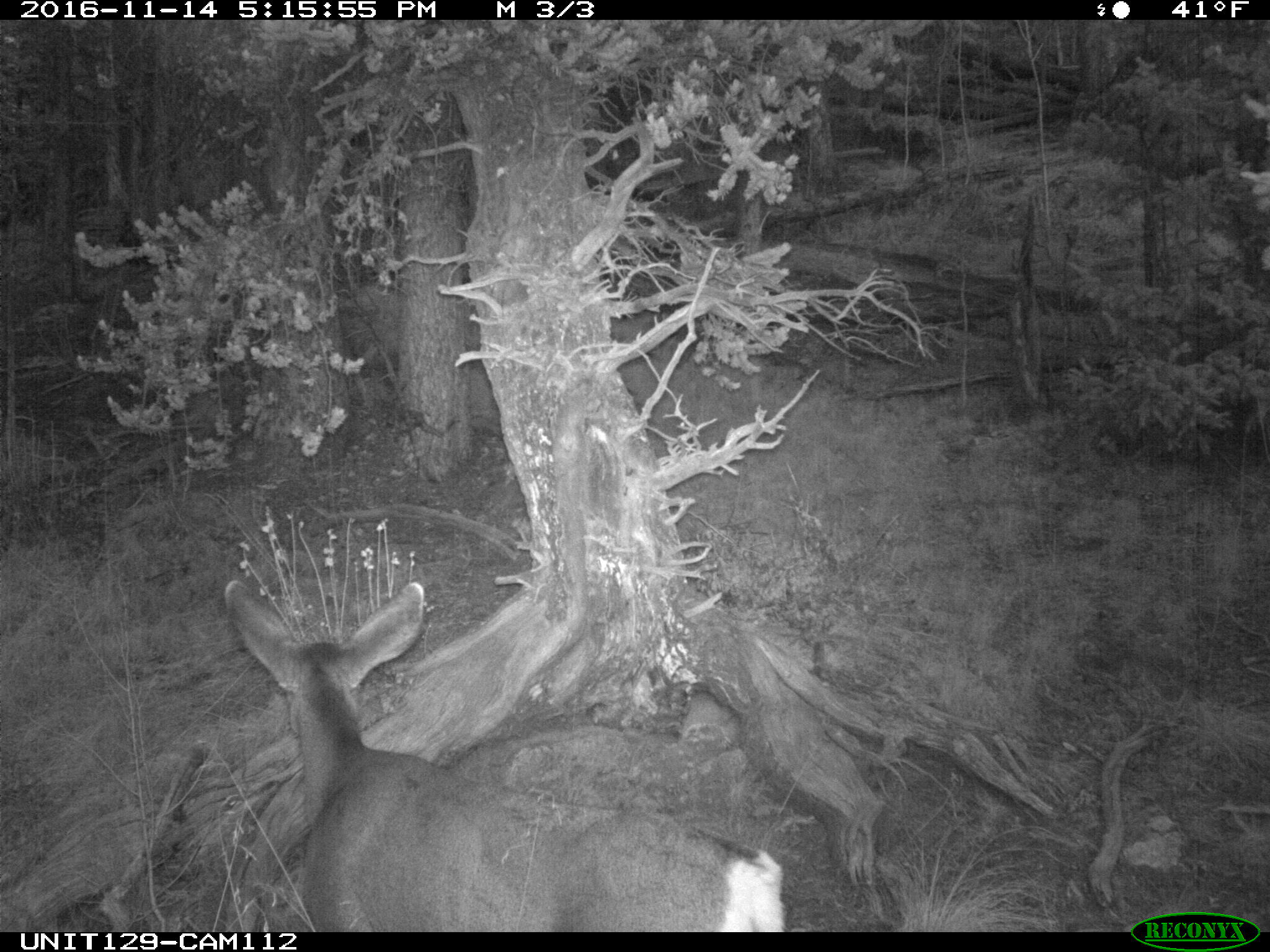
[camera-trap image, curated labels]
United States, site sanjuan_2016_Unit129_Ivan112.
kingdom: Animalia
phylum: Chordata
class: Mammalia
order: Artiodactyla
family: Cervidae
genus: Odocoileus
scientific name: Odocoileus hemionus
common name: mule deer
Odocoileus hemionus (mule deer).